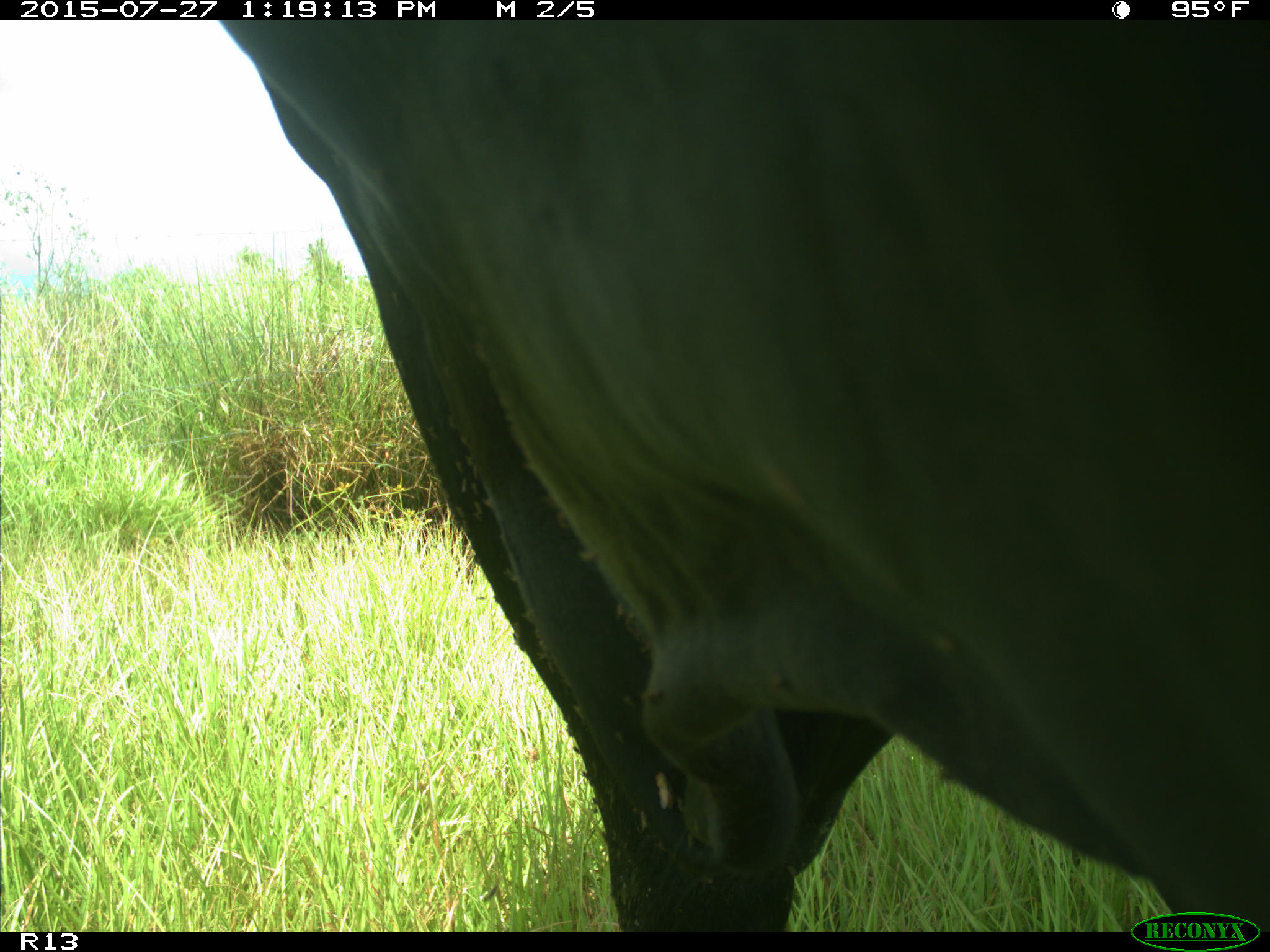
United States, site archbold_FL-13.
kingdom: Animalia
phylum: Chordata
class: Mammalia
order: Artiodactyla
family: Bovidae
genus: Bos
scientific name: Bos taurus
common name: domestic cow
Bos taurus (domestic cow).